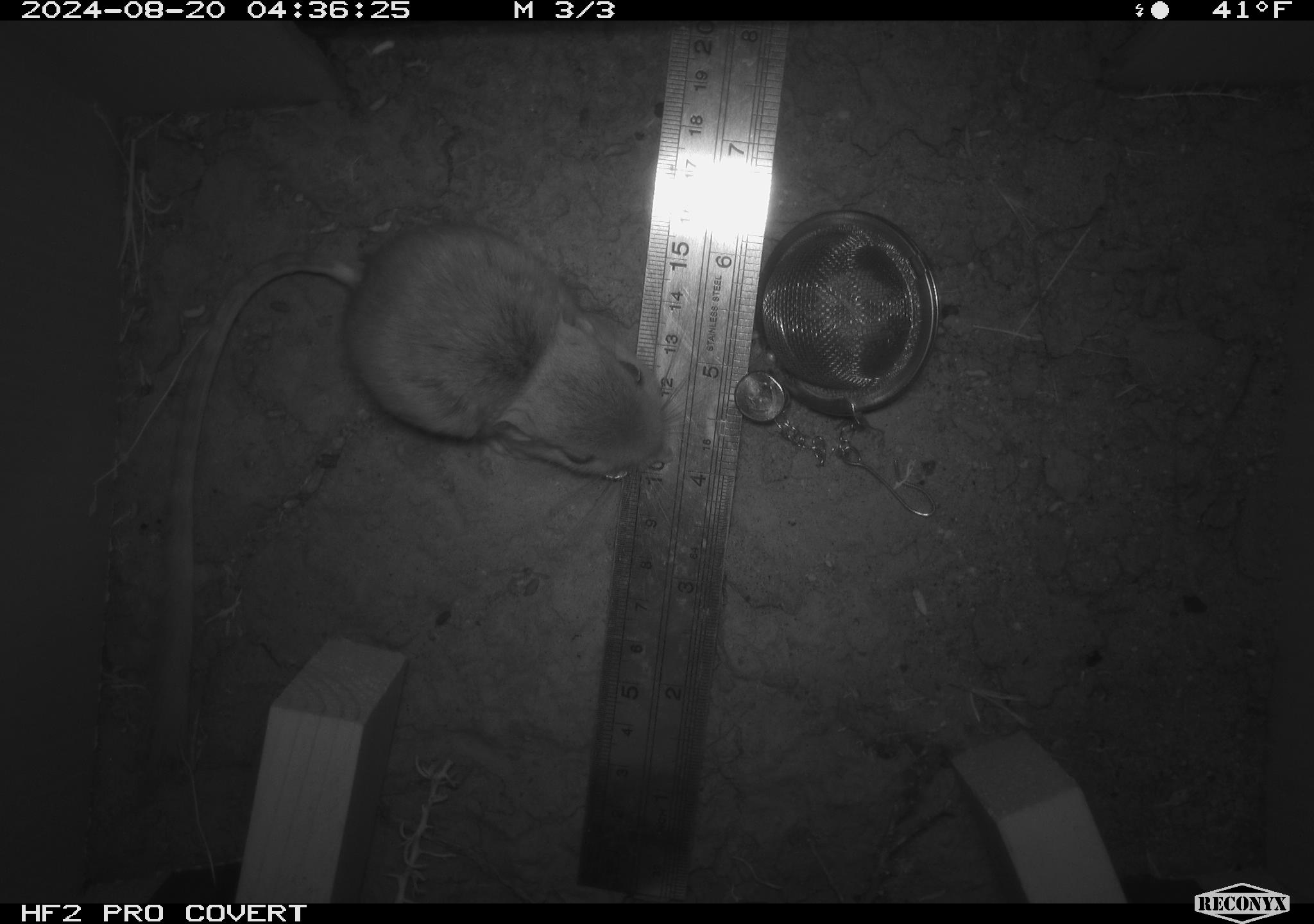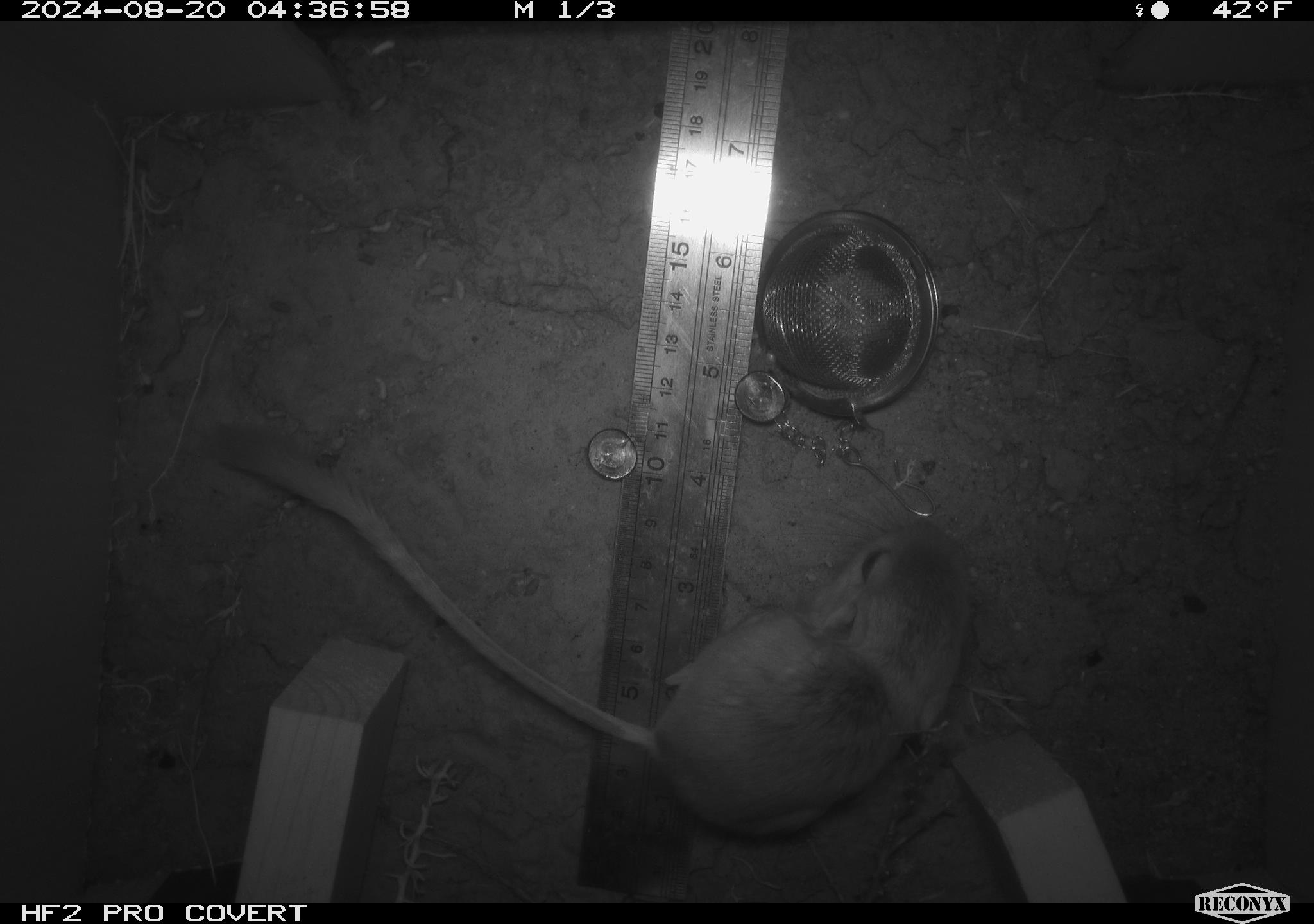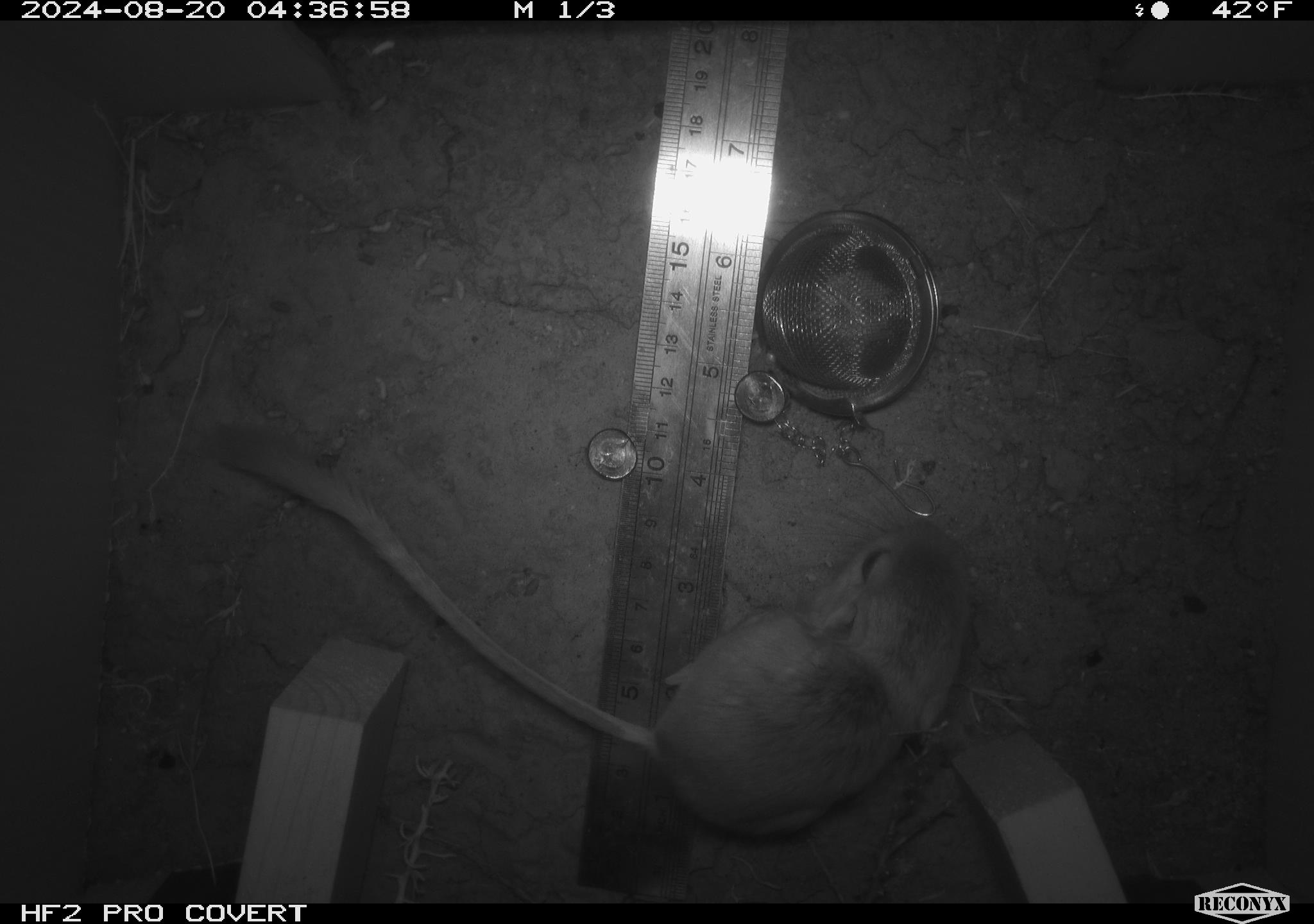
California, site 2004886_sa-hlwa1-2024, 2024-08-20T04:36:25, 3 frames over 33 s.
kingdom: Animalia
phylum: Chordata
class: Mammalia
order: Rodentia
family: Heteromyidae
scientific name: Heteromyidae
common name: kangaroo rats and pocket mice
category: heteromyidae family